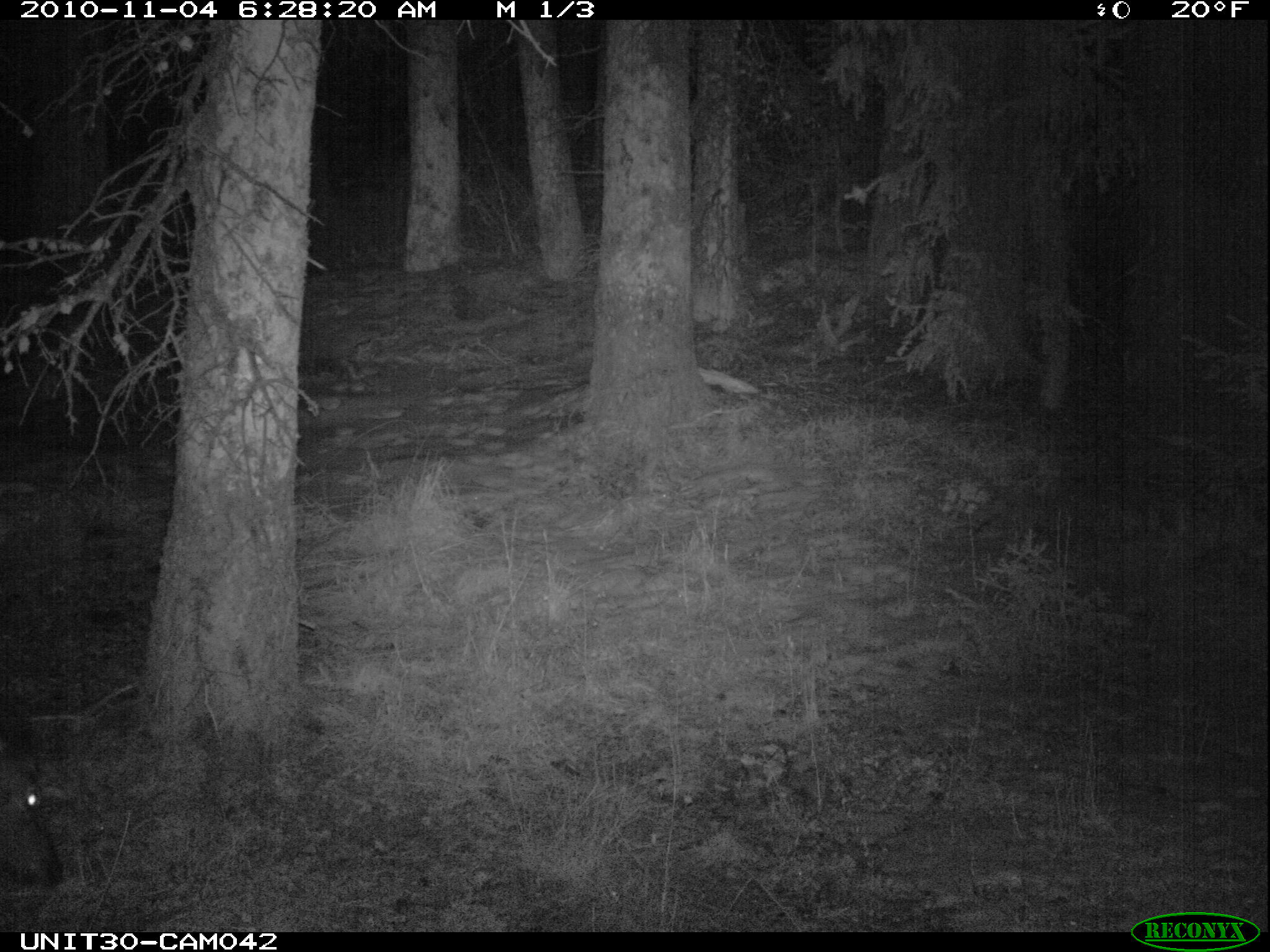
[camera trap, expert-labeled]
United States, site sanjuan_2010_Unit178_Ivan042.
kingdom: Animalia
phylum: Chordata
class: Mammalia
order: Artiodactyla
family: Cervidae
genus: Cervus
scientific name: Cervus elaphus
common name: red deer